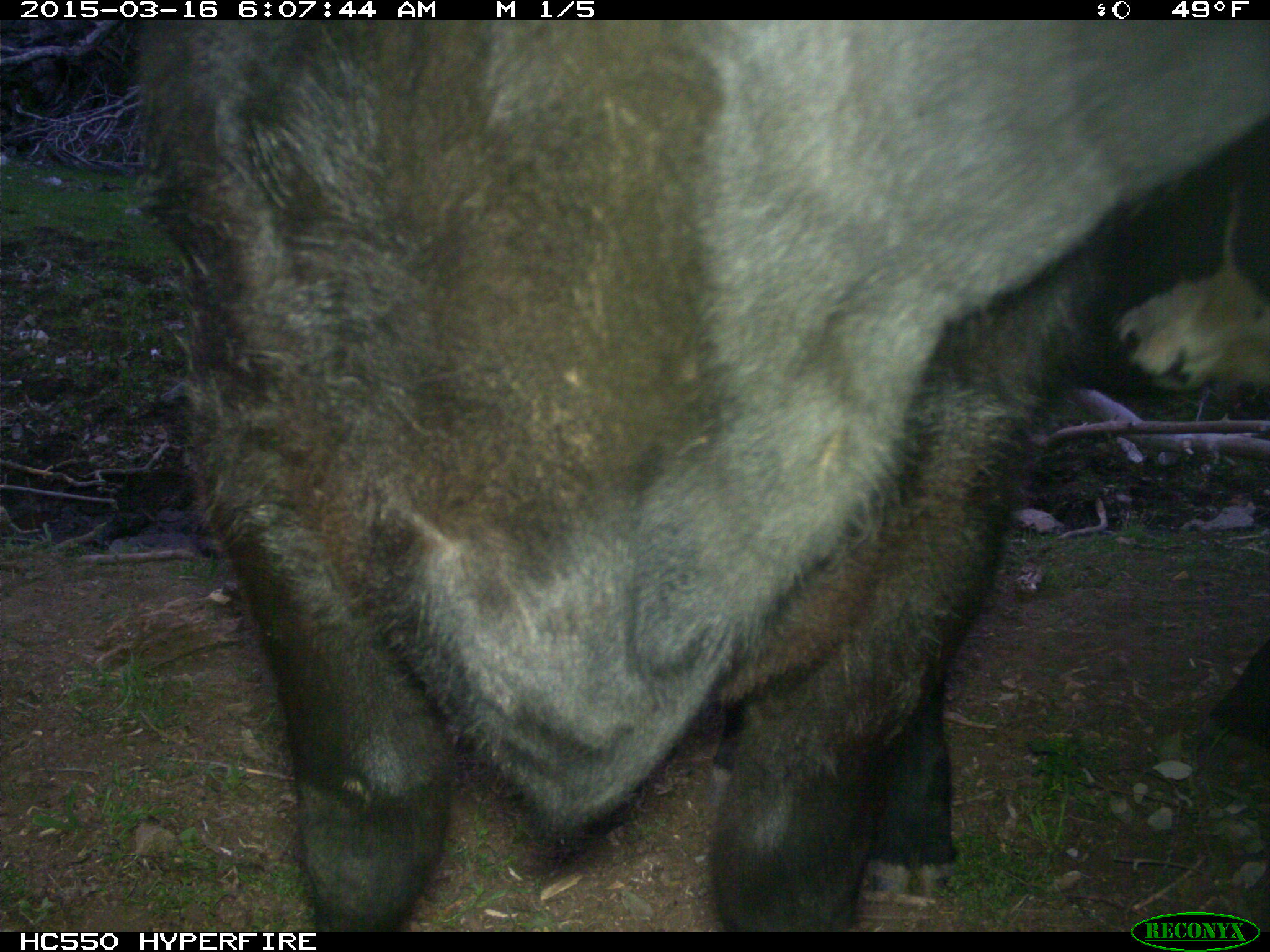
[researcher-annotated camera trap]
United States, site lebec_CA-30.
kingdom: Animalia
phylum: Chordata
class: Mammalia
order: Artiodactyla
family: Bovidae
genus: Bos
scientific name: Bos taurus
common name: domestic cow